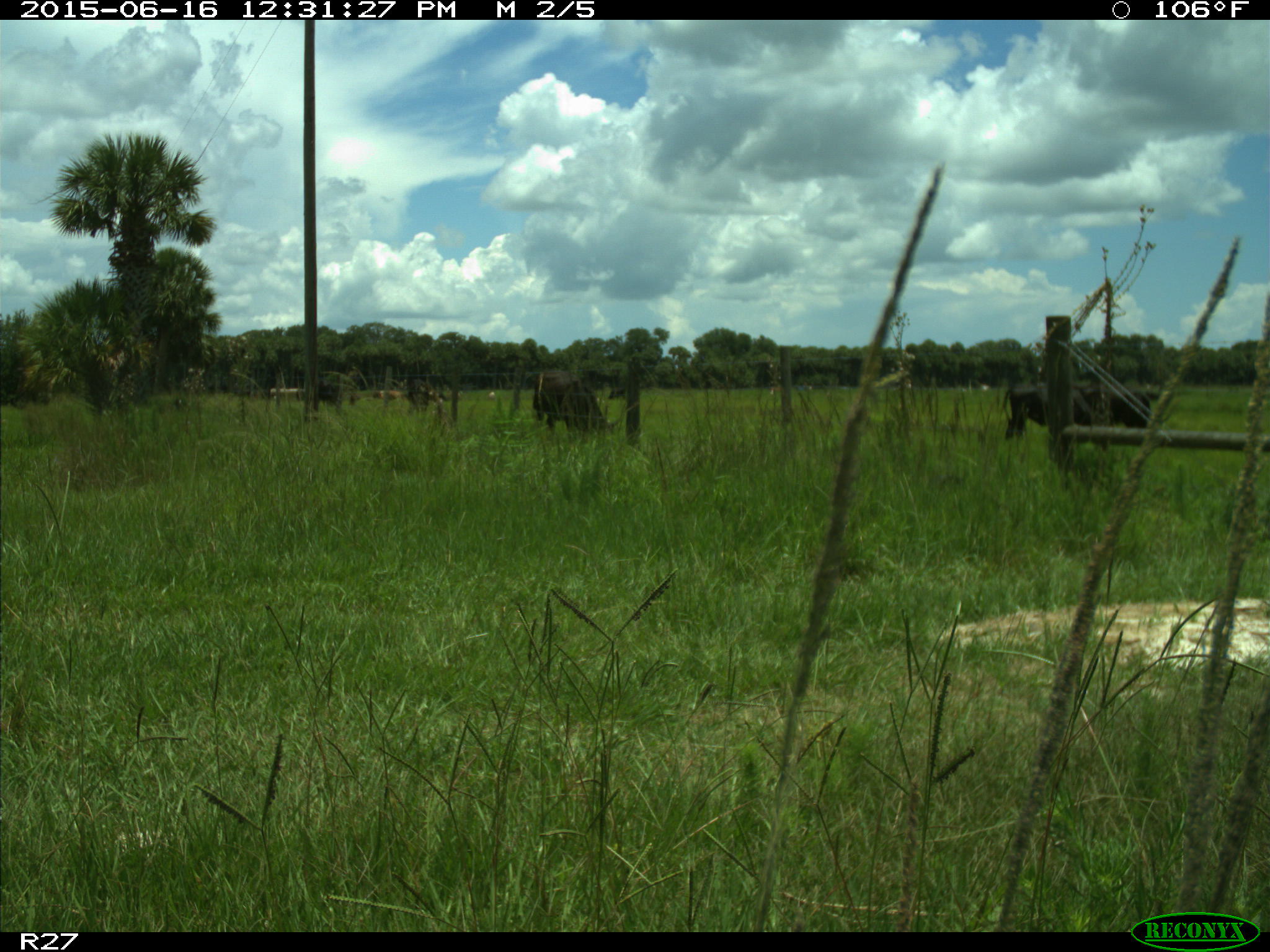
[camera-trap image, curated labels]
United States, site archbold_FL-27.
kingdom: Animalia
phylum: Chordata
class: Mammalia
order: Artiodactyla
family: Bovidae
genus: Bos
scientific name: Bos taurus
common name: domestic cow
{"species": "Bos taurus (domestic cow)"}